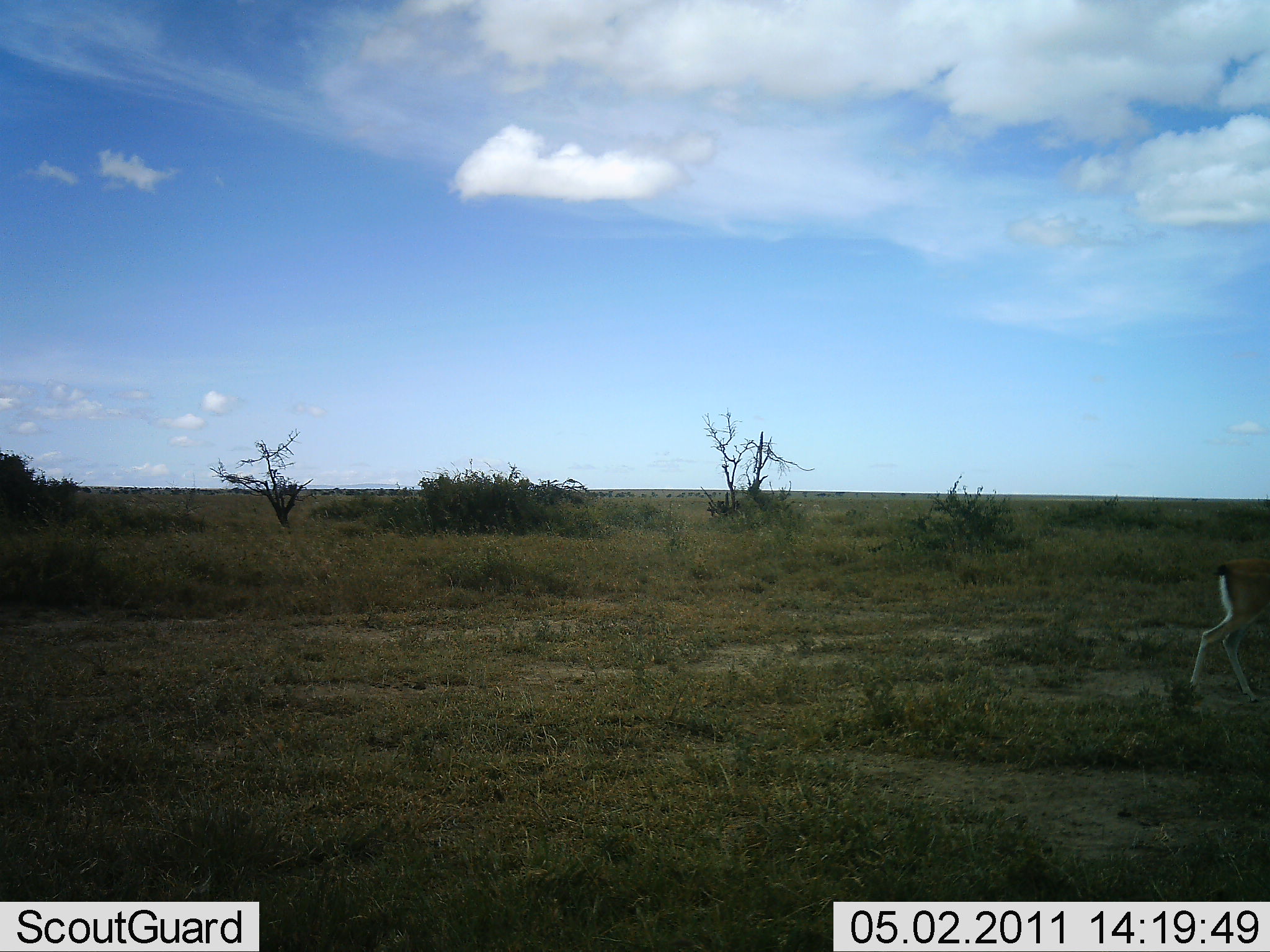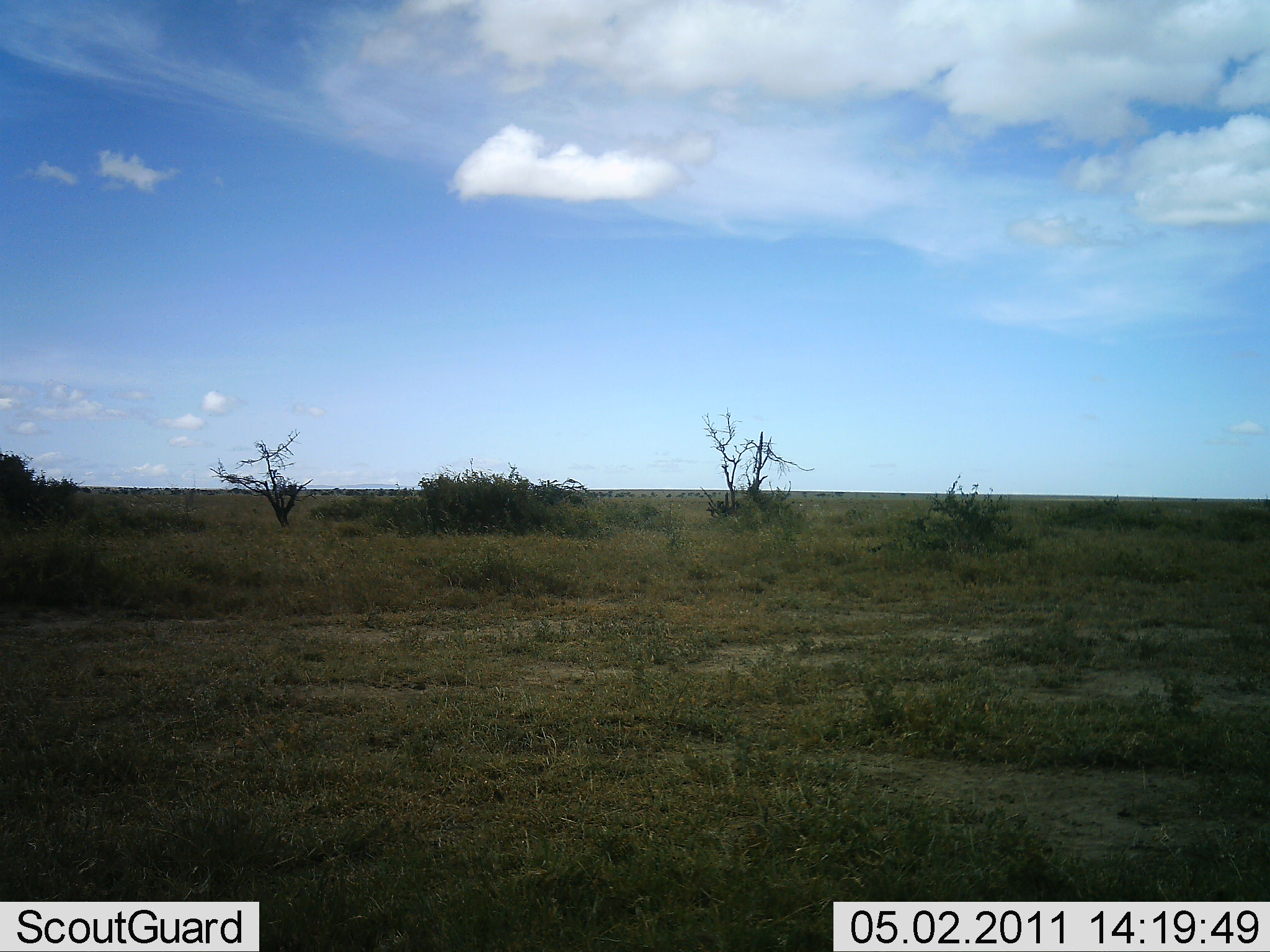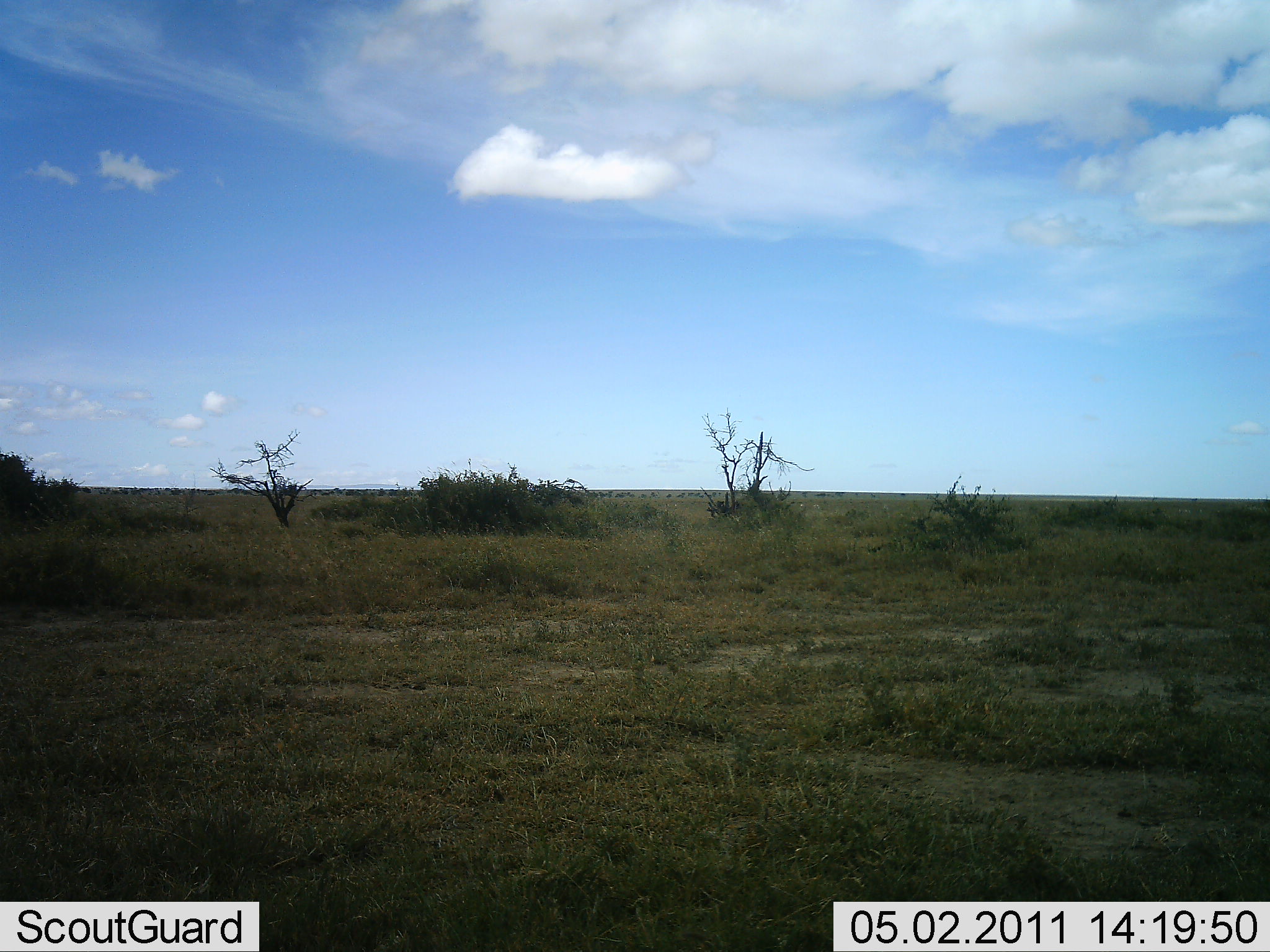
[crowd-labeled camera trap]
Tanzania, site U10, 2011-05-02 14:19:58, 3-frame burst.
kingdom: Animalia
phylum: Chordata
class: Mammalia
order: Artiodactyla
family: Bovidae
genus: Nanger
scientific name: Nanger granti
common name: grant's gazelle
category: gazellegrants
Gazellegrants (grant's gazelle) (Nanger granti), count 1. Behavior (volunteer vote fractions): standing 0%, resting 0%, moving 100%, interacting 0%. Young present (vote fraction): 0%. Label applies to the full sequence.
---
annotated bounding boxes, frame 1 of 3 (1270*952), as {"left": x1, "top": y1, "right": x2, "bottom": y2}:
animal: {"left": 1185, "top": 557, "right": 1270, "bottom": 705}